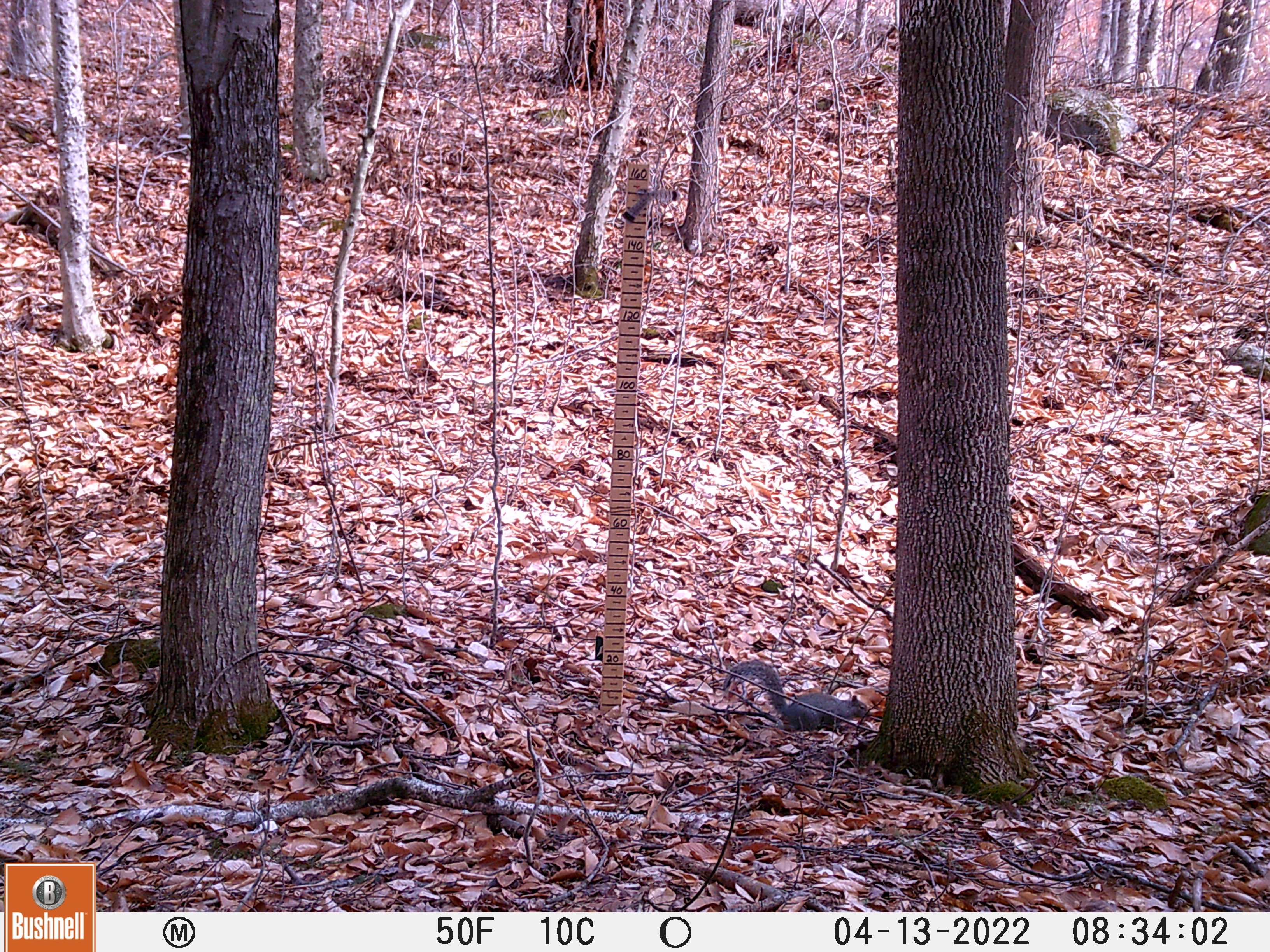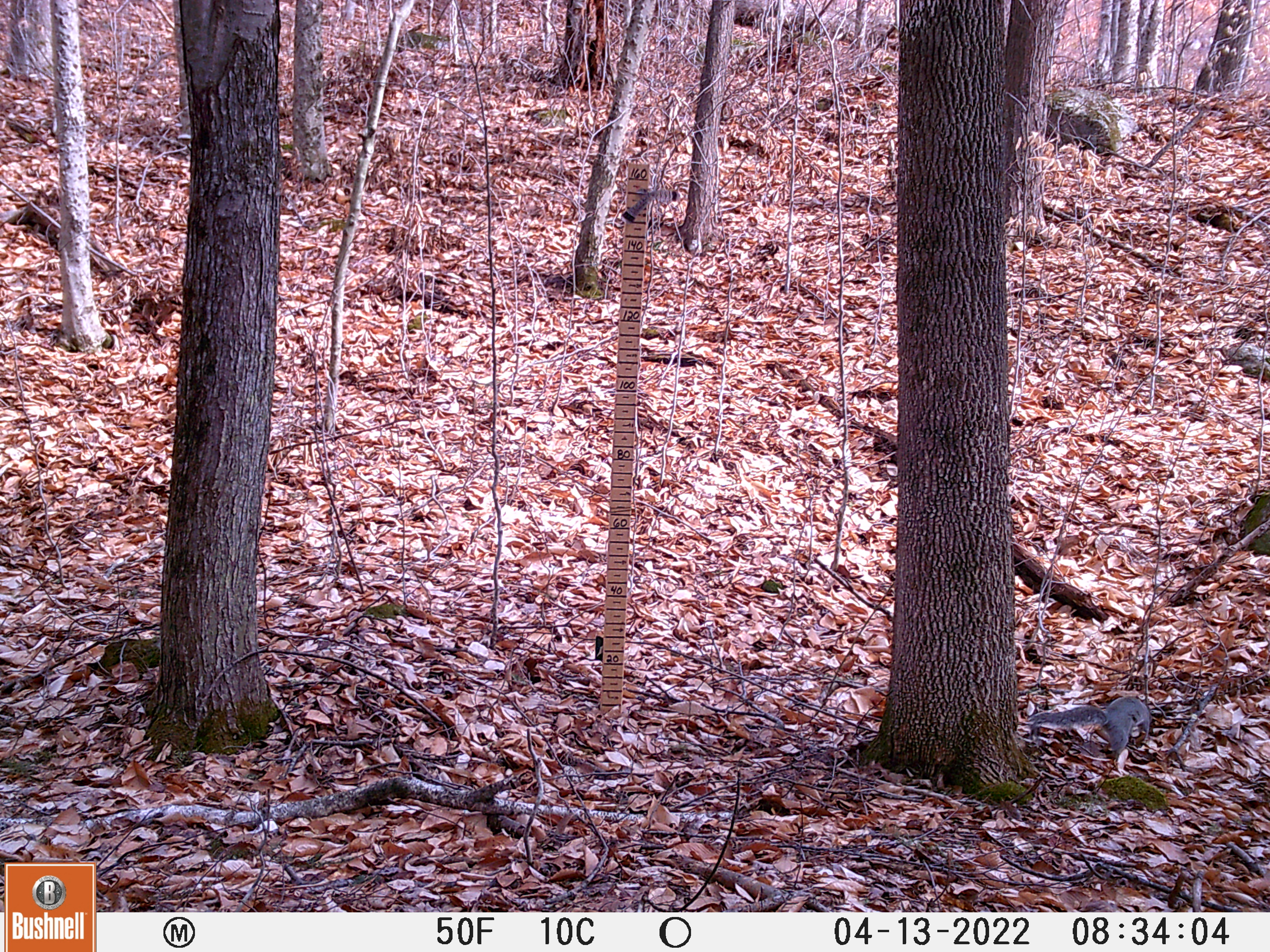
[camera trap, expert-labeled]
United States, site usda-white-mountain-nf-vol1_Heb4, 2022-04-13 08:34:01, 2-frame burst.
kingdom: Animalia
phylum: Chordata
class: Mammalia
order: Rodentia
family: Sciuridae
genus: Sciurus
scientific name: Sciurus carolinensis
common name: gray squirrel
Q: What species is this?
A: Gray squirrel (Sciurus carolinensis).